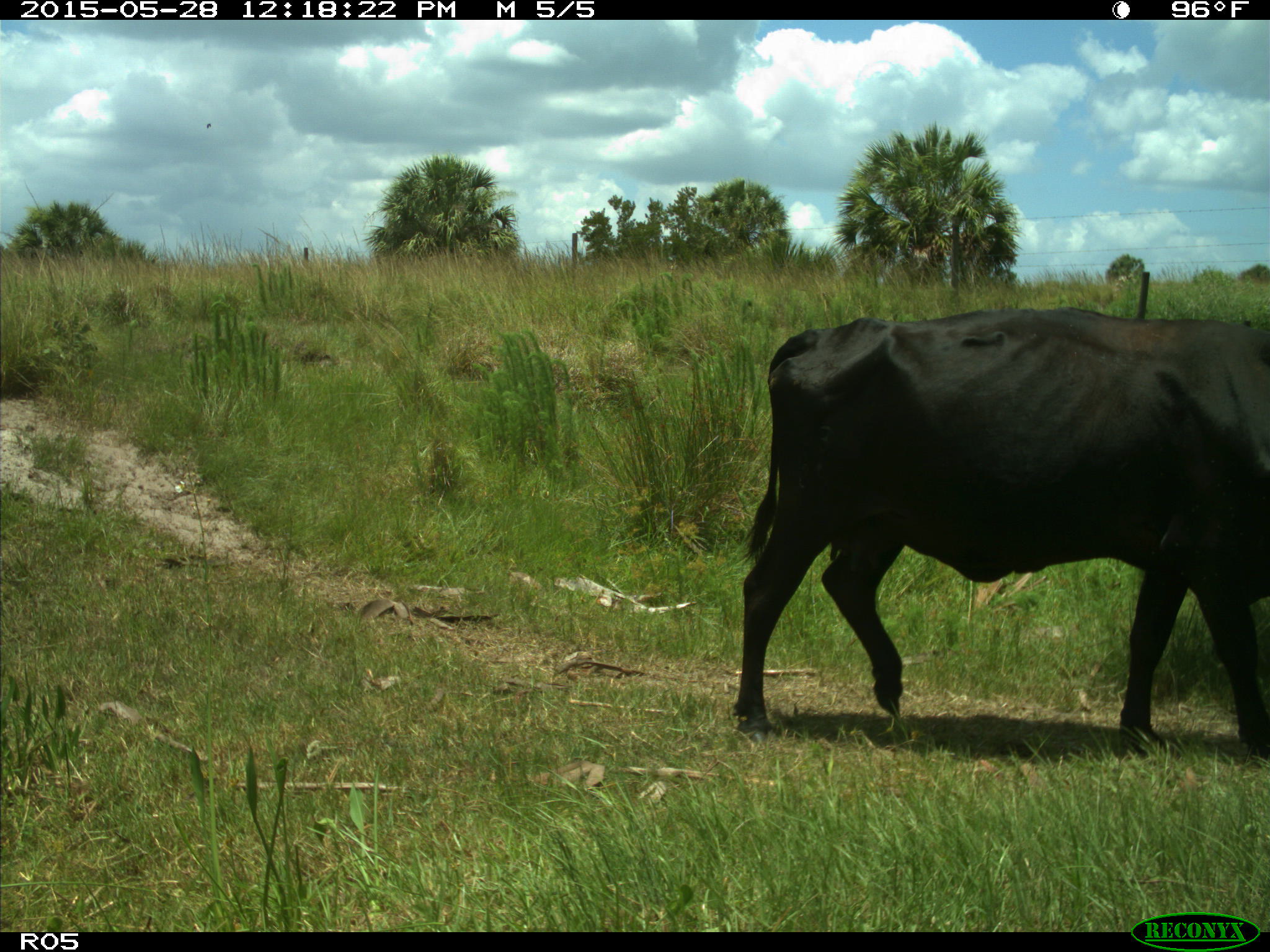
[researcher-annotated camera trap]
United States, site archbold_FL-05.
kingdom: Animalia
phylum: Chordata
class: Mammalia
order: Artiodactyla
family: Bovidae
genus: Bos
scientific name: Bos taurus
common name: domestic cow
Bos taurus (domestic cow).